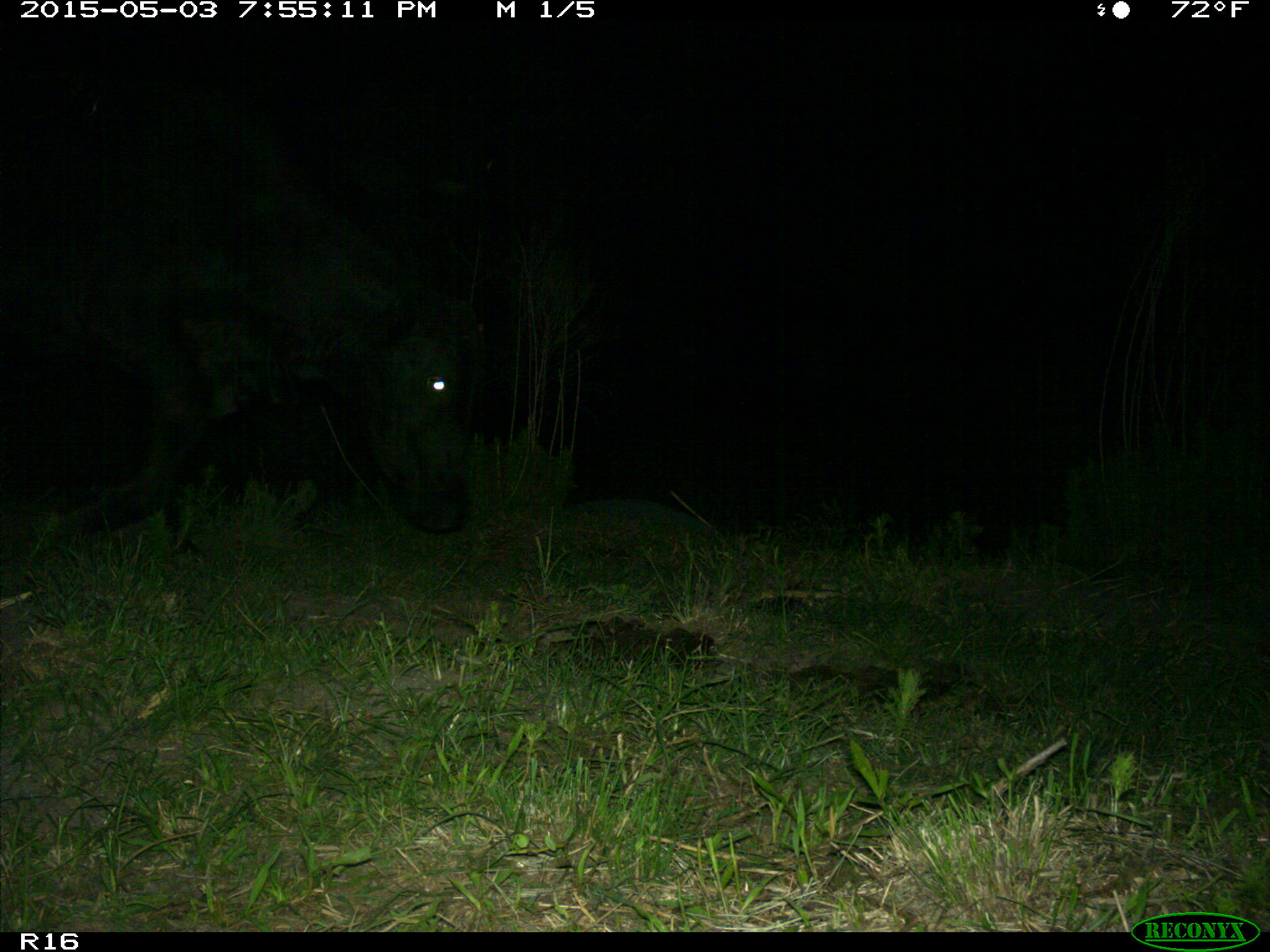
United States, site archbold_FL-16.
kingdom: Animalia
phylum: Chordata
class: Mammalia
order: Artiodactyla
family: Bovidae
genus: Bos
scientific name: Bos taurus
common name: domestic cow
Bos taurus (domestic cow).